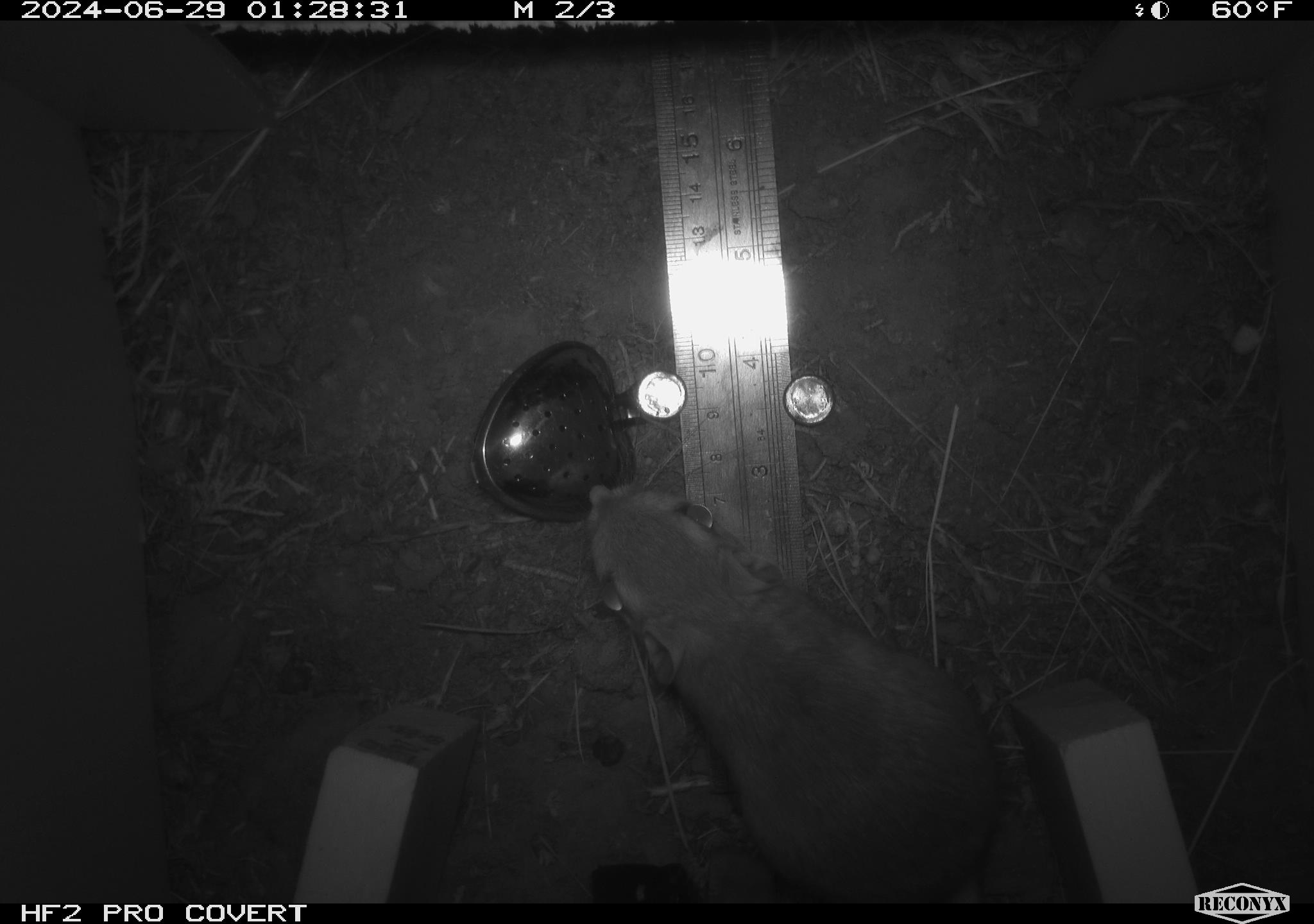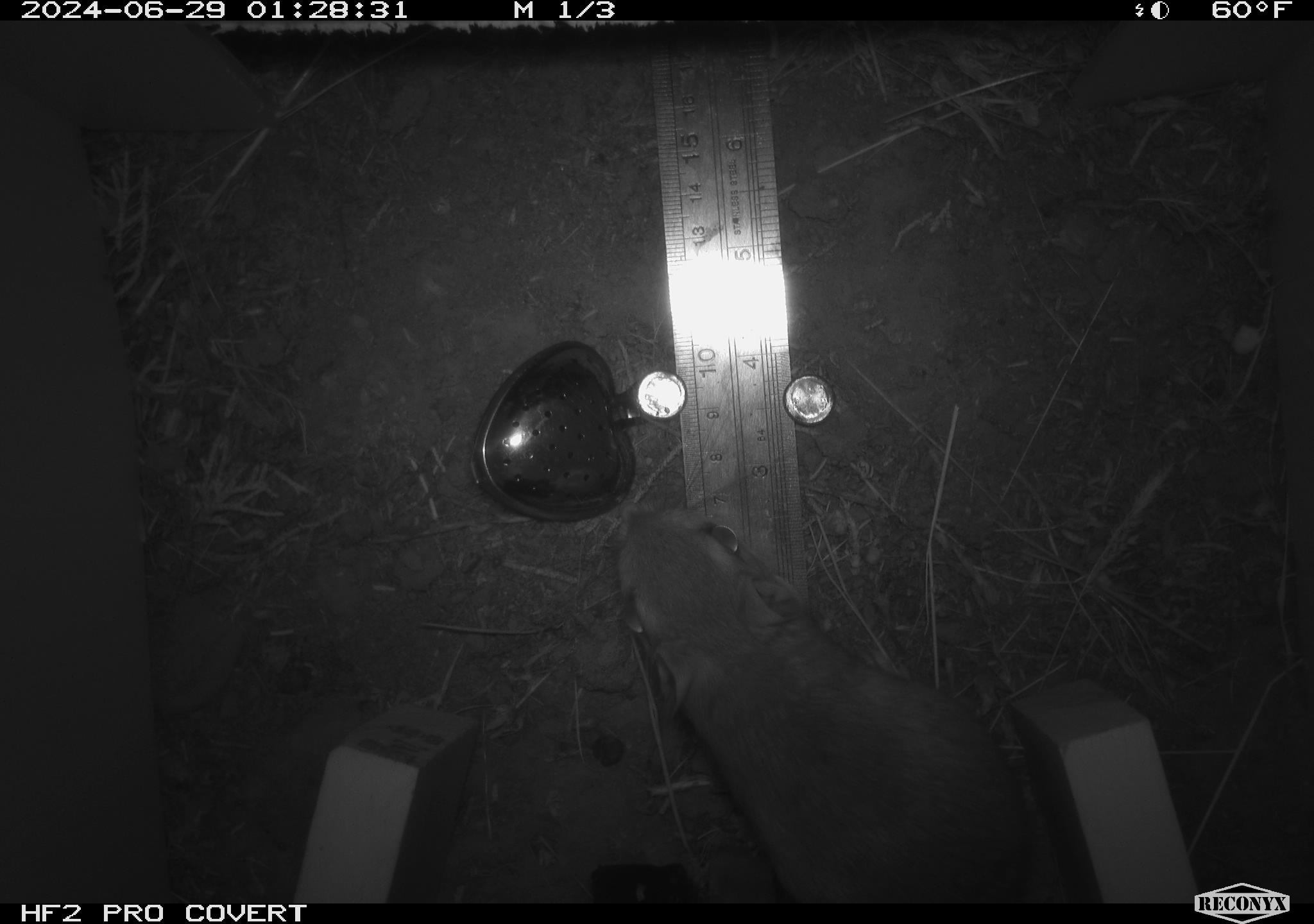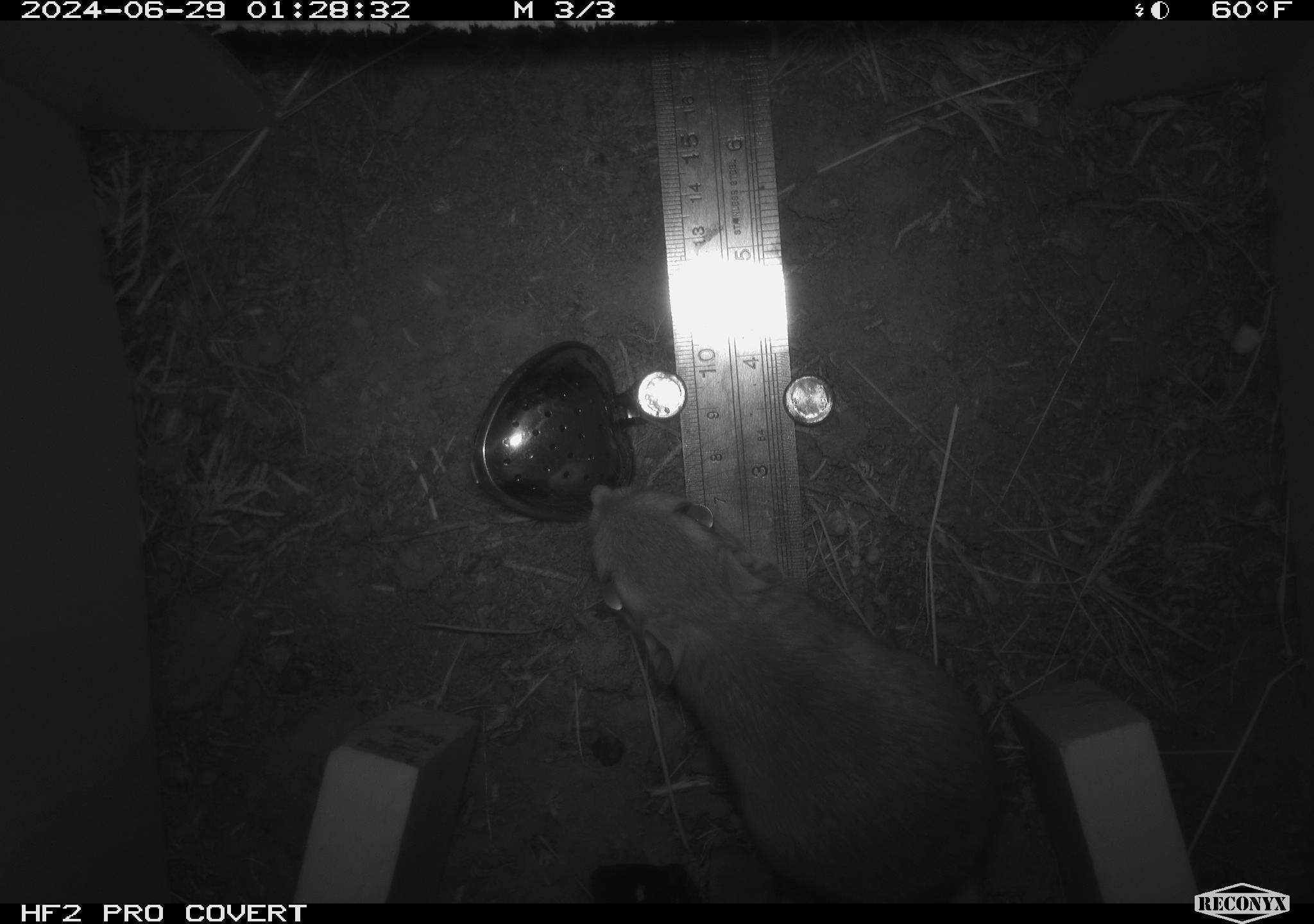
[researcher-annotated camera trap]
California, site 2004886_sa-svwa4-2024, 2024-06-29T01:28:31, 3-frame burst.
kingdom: Animalia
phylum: Chordata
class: Mammalia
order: Rodentia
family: Heteromyidae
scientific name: Heteromyidae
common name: kangaroo rats and pocket mice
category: heteromyidae family